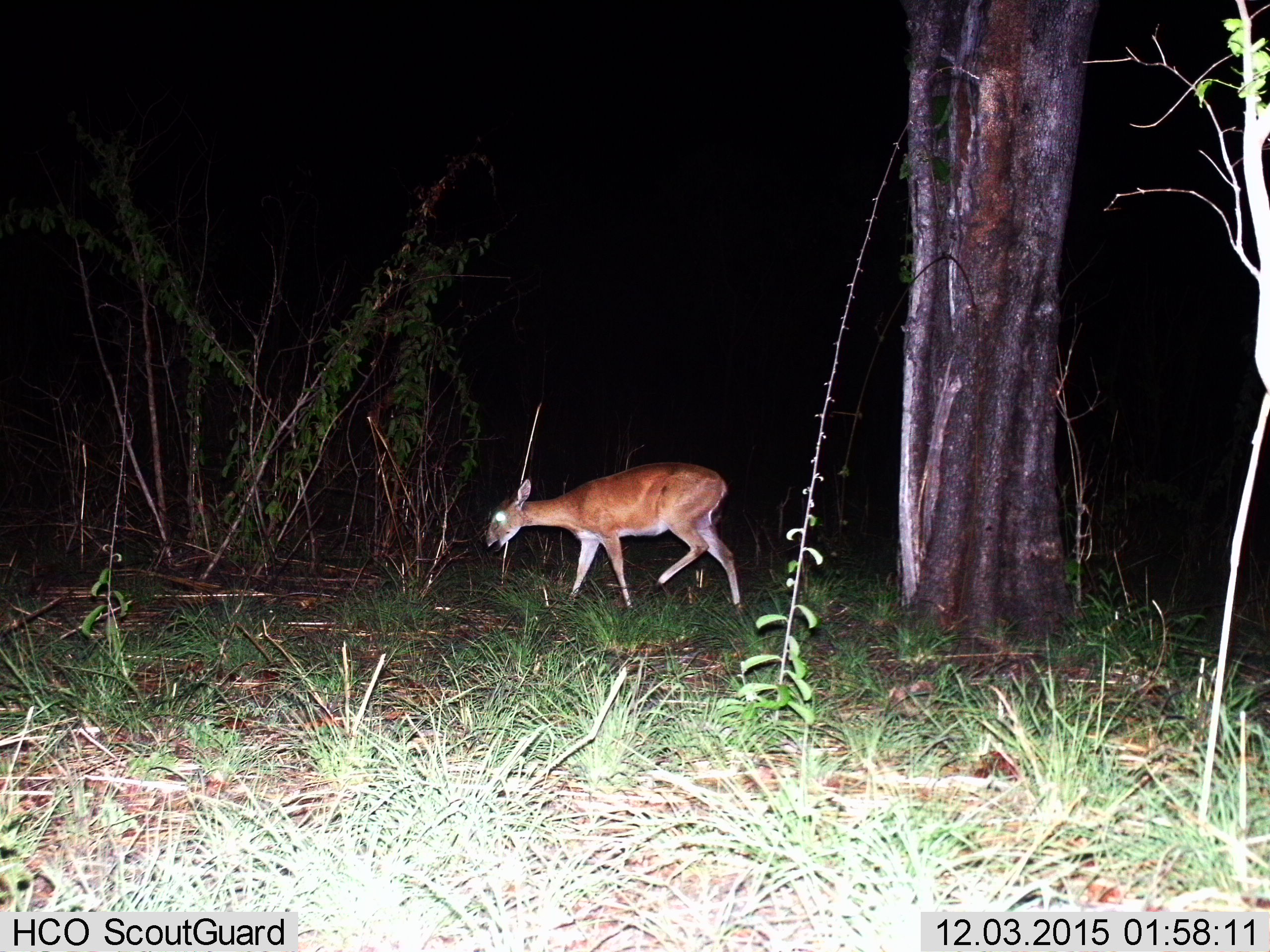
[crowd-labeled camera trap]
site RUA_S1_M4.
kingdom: Animalia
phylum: Chordata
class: Mammalia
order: Artiodactyla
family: Bovidae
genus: Sylvicapra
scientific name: Sylvicapra grimmia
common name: common duiker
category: duikercommongrey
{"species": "duikercommongrey (common duiker) (Sylvicapra grimmia)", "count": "1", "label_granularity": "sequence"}